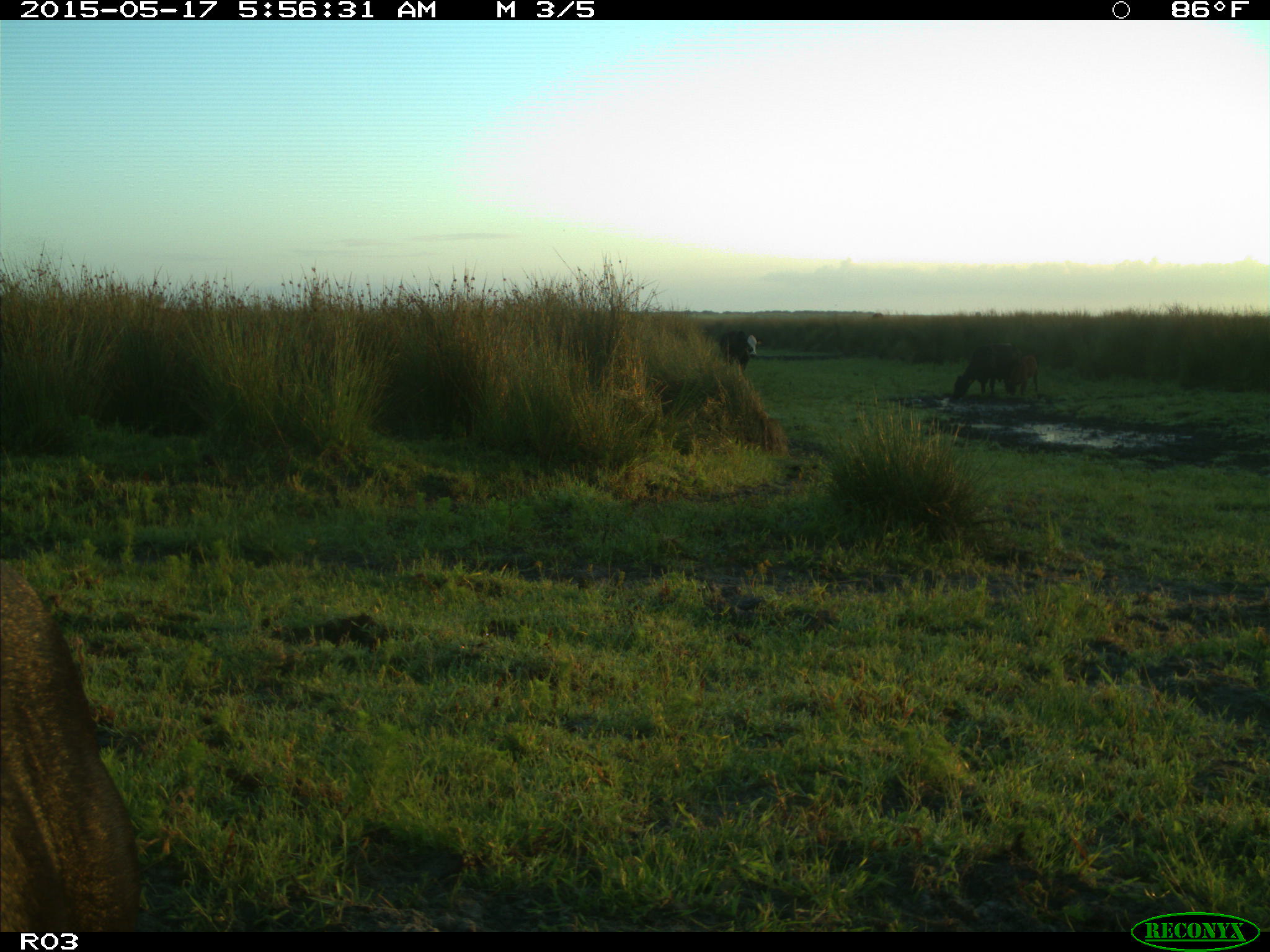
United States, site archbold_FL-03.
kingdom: Animalia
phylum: Chordata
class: Mammalia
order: Artiodactyla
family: Bovidae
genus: Bos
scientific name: Bos taurus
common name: domestic cow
Bos taurus (domestic cow).